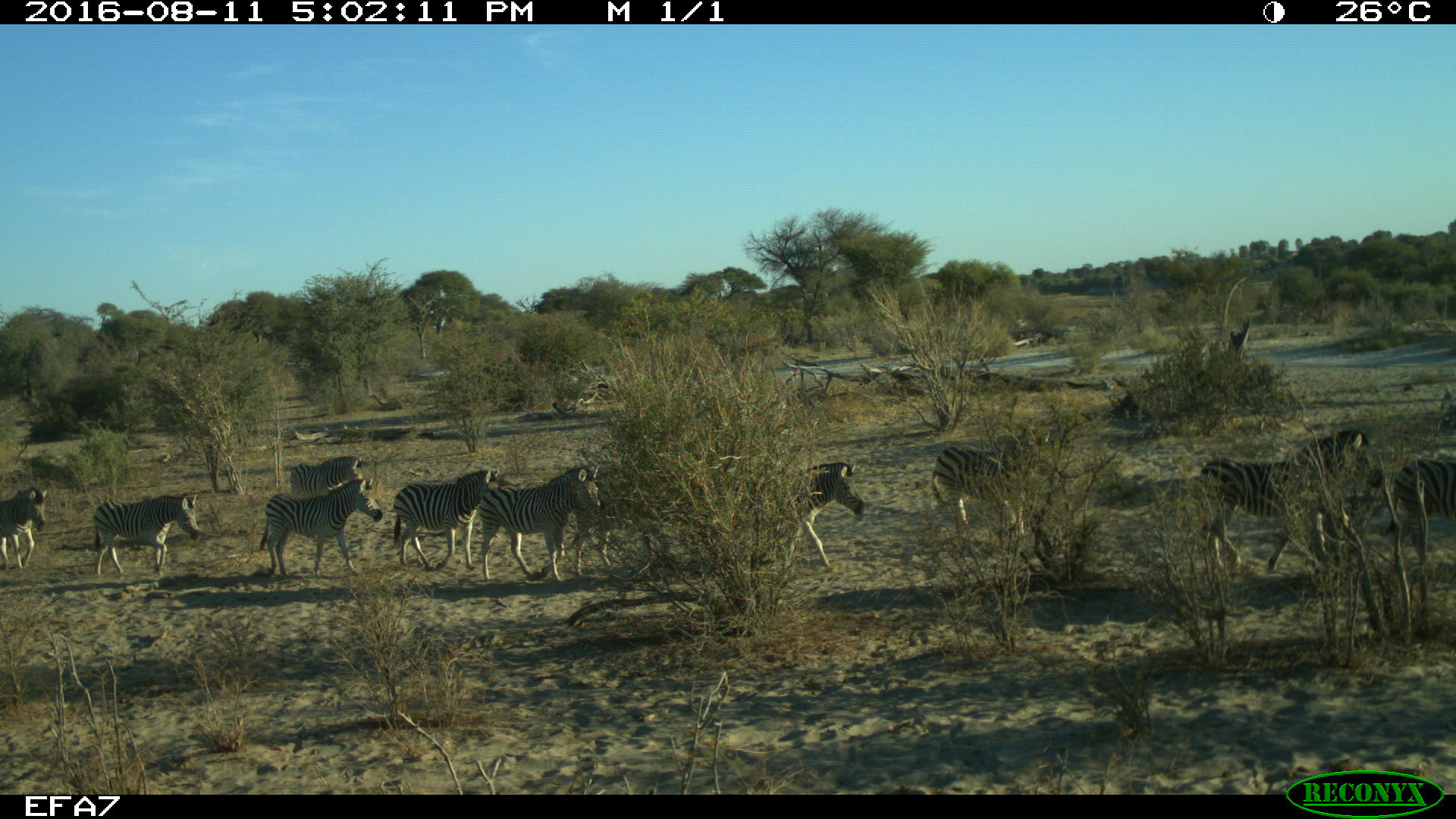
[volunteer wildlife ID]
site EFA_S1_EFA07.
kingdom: Animalia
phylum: Chordata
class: Mammalia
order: Perissodactyla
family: Equidae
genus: Equus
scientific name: Equus quagga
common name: plains zebra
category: zebraplains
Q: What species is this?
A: Zebraplains (plains zebra) (Equus quagga).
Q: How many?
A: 11-50.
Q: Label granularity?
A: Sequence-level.